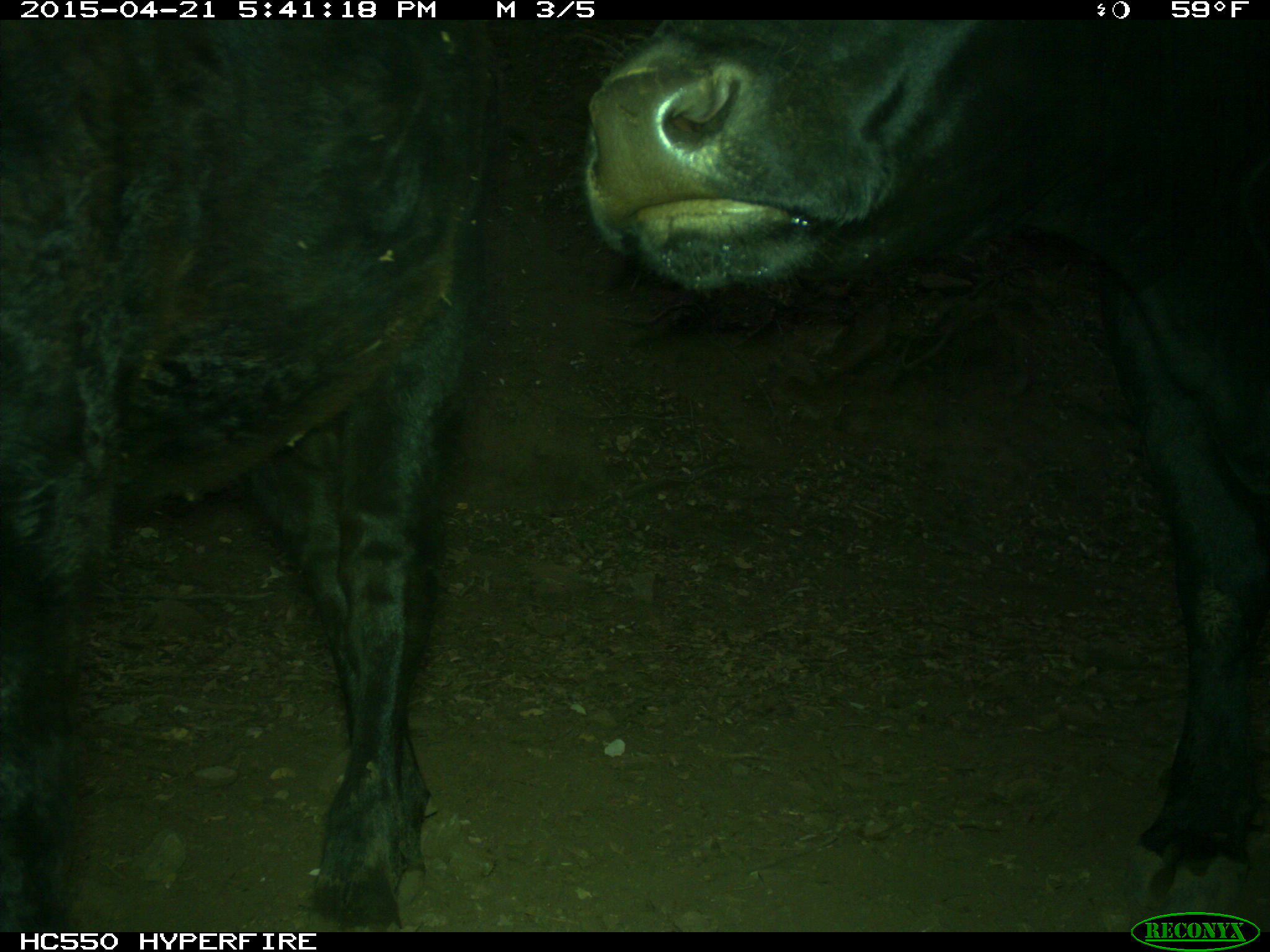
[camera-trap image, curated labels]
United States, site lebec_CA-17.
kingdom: Animalia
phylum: Chordata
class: Mammalia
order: Artiodactyla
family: Bovidae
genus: Bos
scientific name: Bos taurus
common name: domestic cow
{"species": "Bos taurus (domestic cow)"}